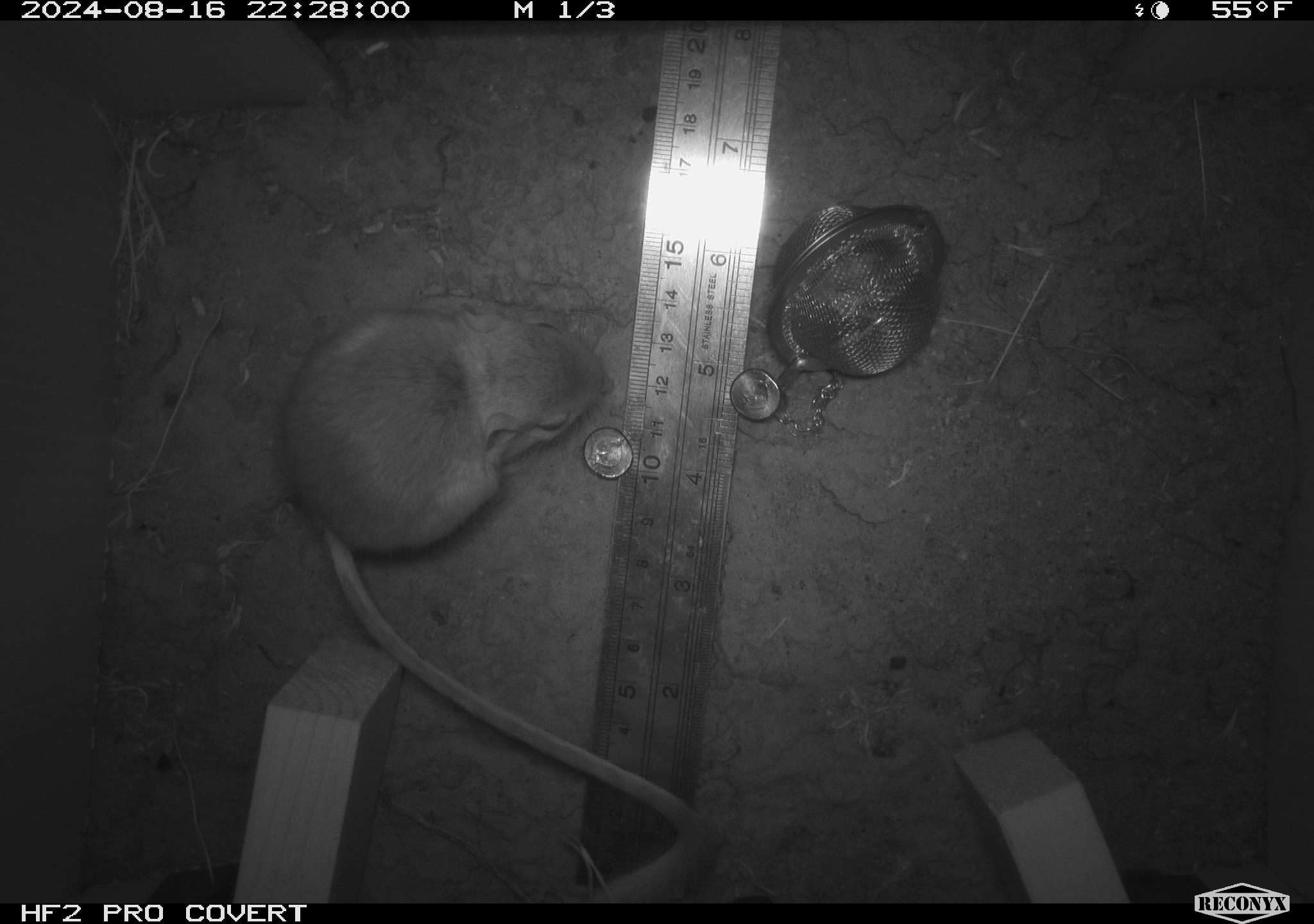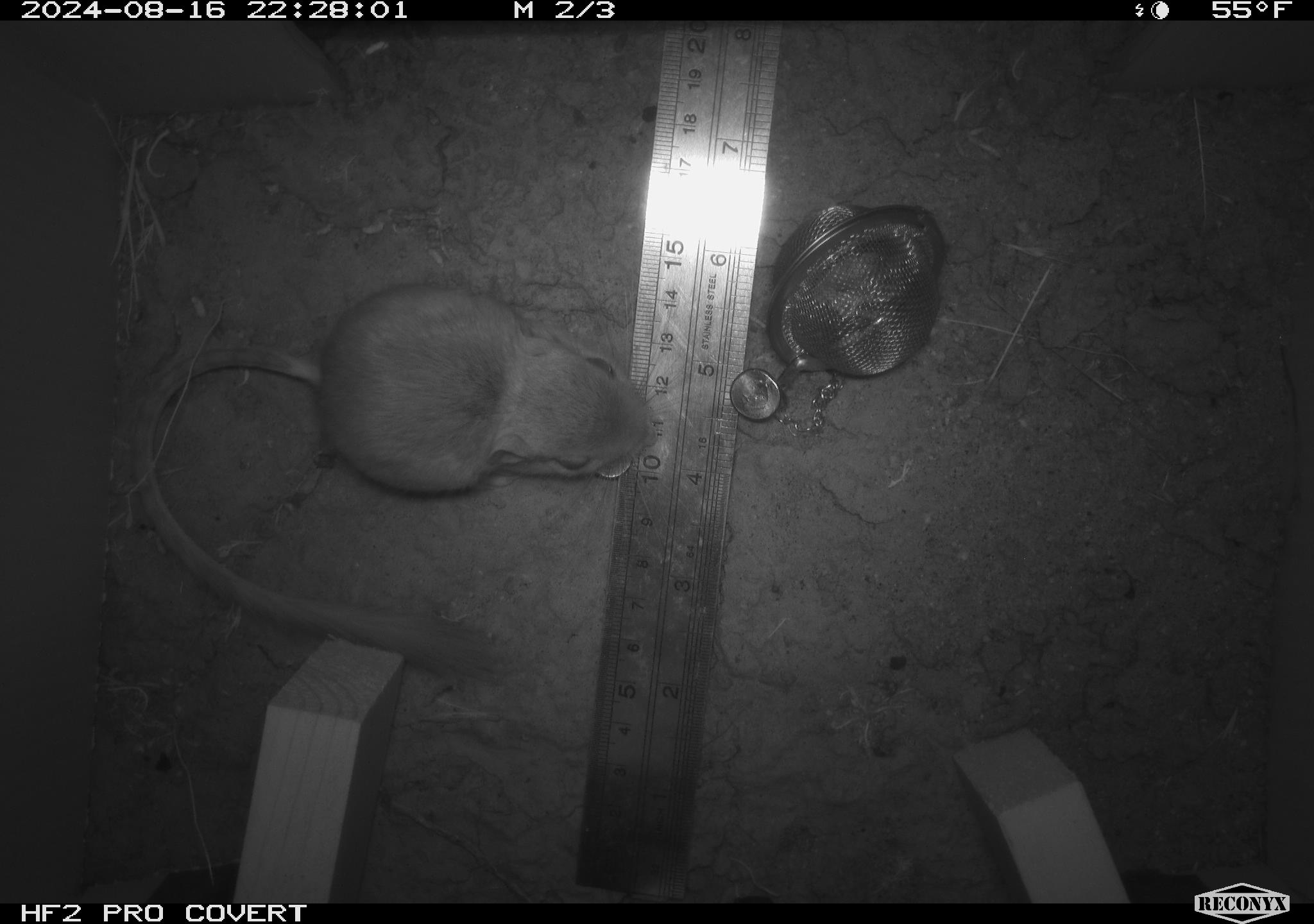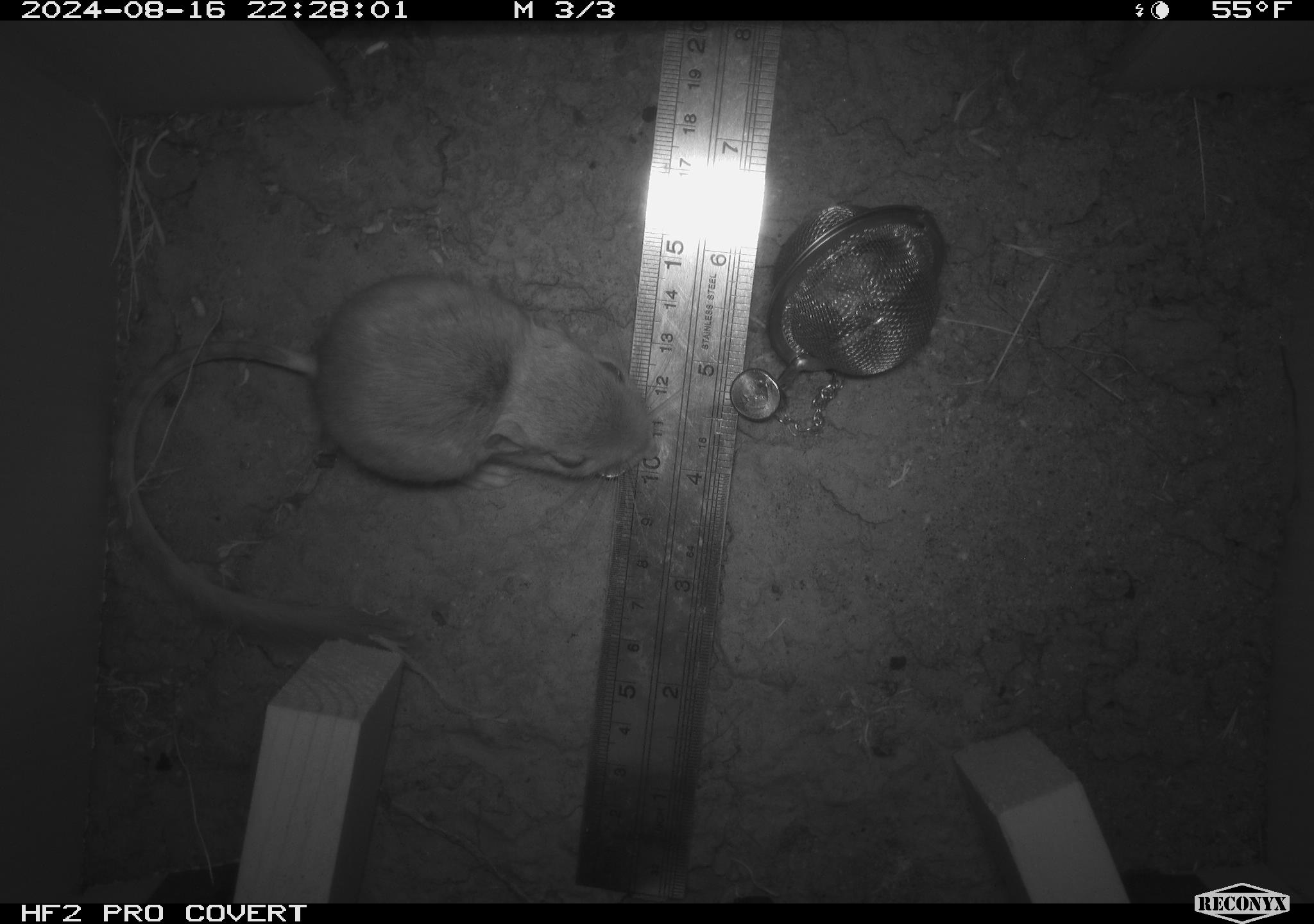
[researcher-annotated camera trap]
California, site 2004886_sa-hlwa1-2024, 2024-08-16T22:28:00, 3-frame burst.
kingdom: Animalia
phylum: Chordata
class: Mammalia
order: Rodentia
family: Heteromyidae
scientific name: Heteromyidae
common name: kangaroo rats and pocket mice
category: heteromyidae family